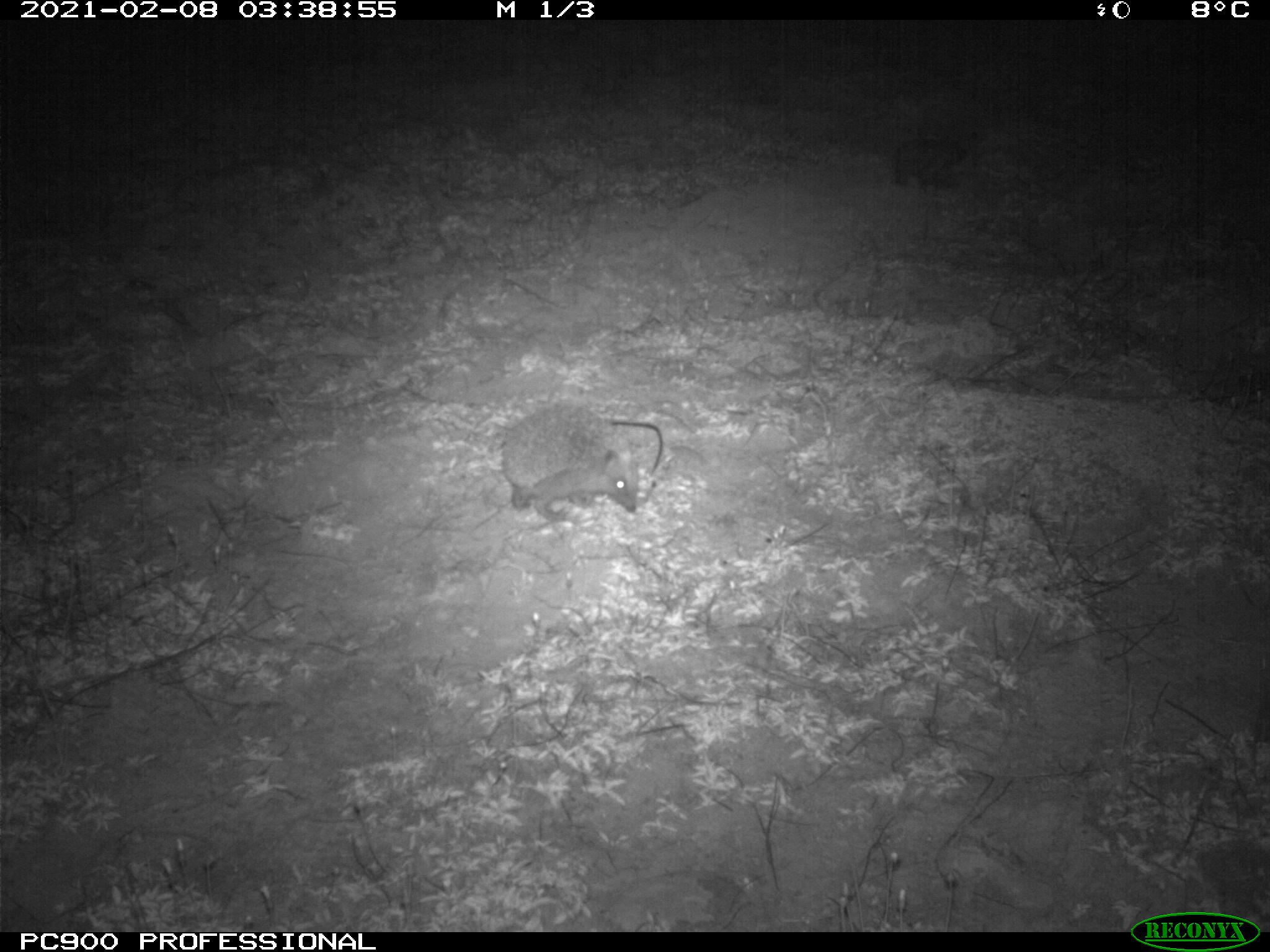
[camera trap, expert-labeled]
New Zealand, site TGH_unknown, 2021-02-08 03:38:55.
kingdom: Animalia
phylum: Chordata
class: Mammalia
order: Eulipotyphla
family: Erinaceidae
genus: Erinaceus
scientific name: Erinaceus europaeus europaeus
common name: european hedgehog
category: hedgehog